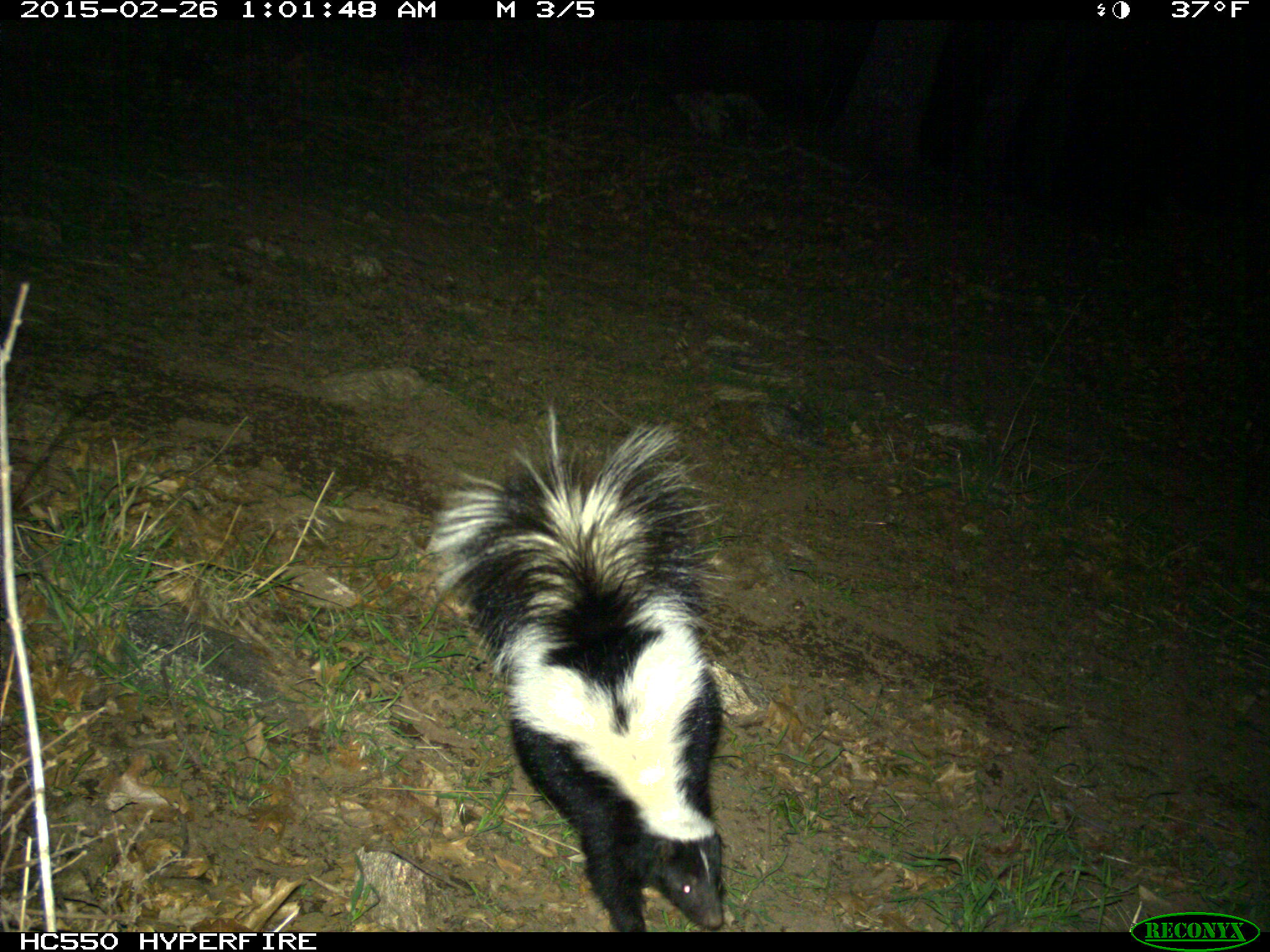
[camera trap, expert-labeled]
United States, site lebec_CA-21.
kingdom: Animalia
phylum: Chordata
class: Mammalia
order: Carnivora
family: Mephitidae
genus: Mephitis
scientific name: Mephitis mephitis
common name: striped skunk